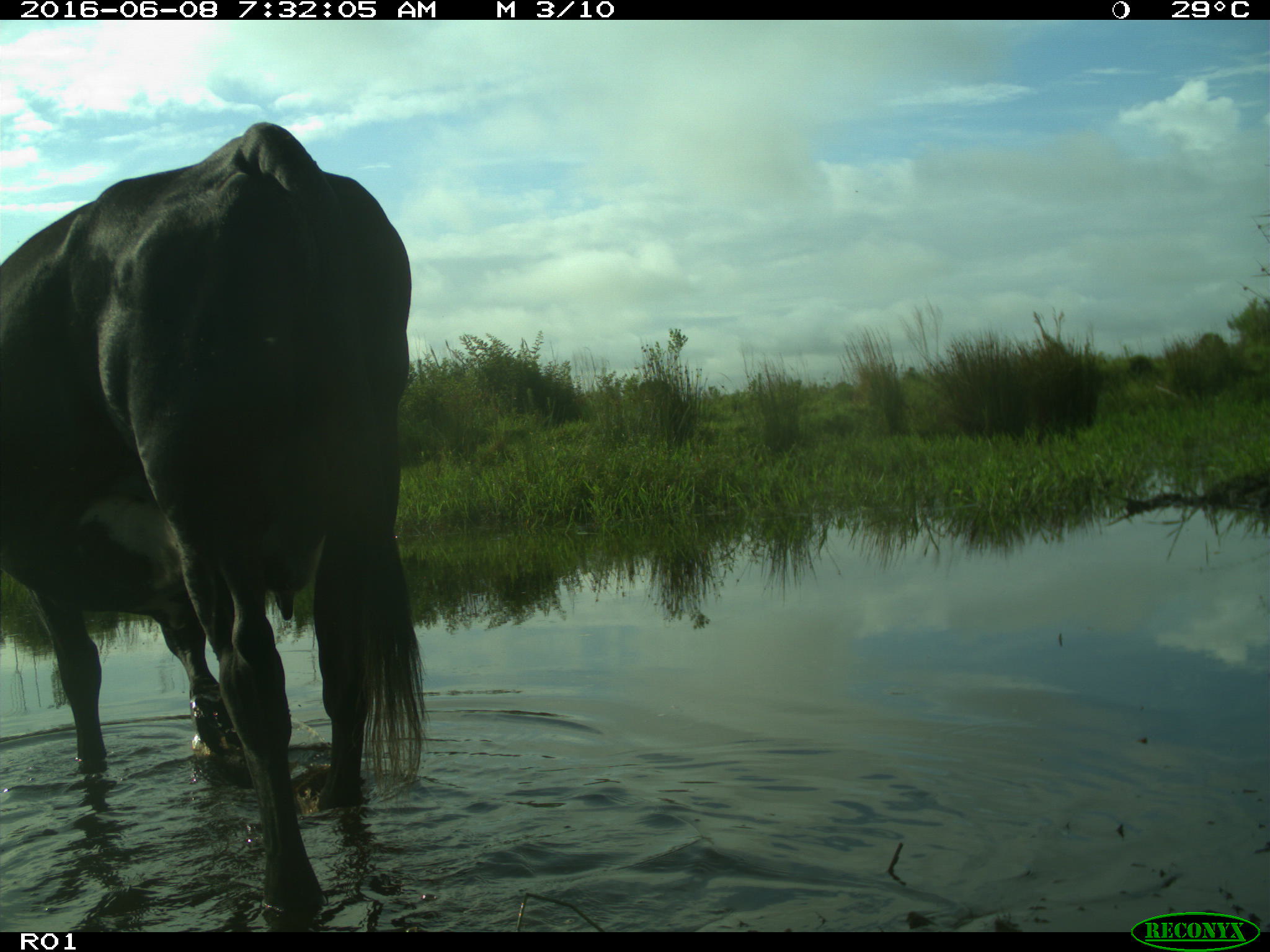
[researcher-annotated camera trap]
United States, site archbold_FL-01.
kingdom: Animalia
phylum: Chordata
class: Mammalia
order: Artiodactyla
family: Bovidae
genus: Bos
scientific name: Bos taurus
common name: domestic cow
Bos taurus (domestic cow).